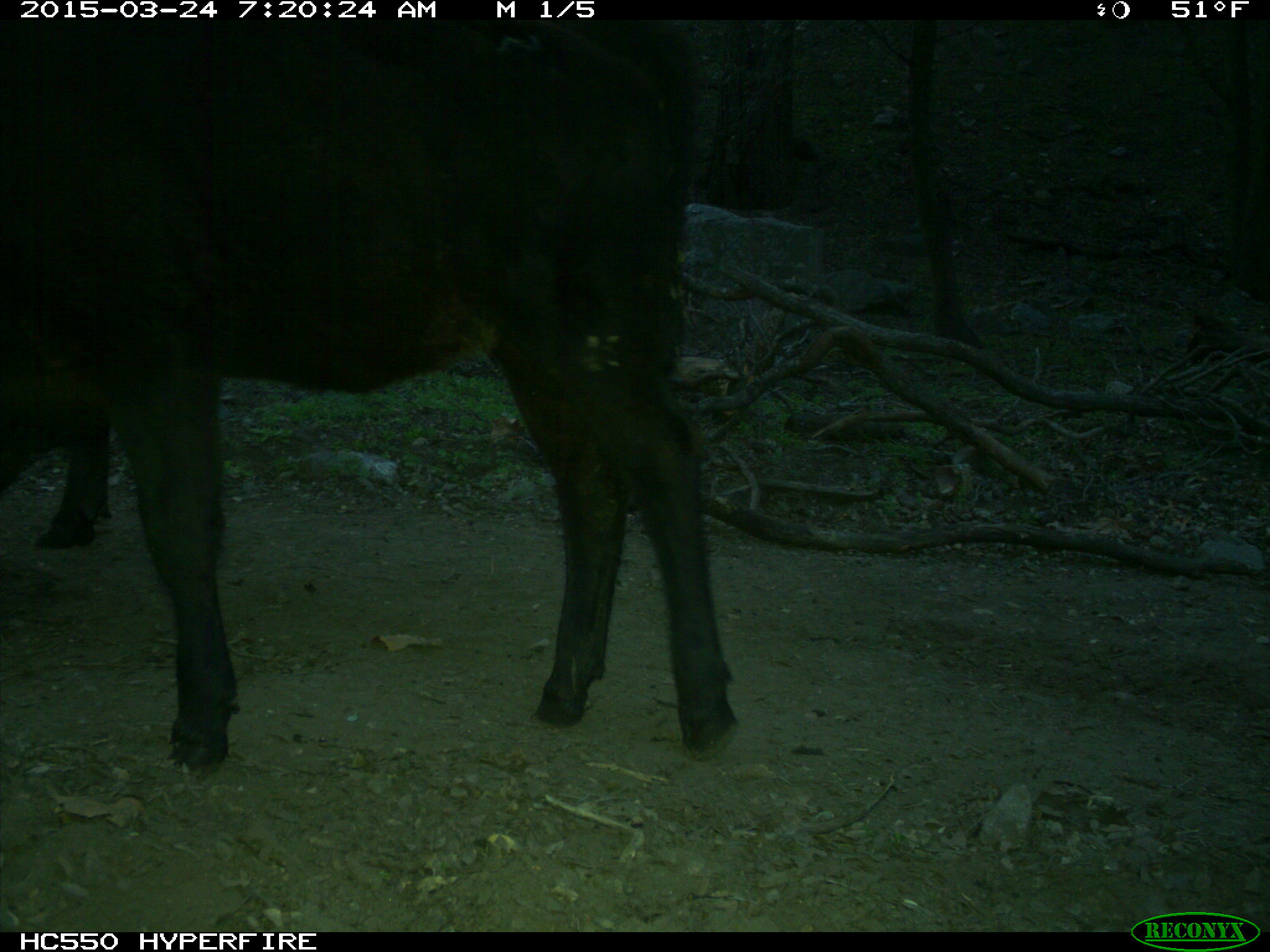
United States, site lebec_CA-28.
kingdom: Animalia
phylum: Chordata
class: Mammalia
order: Artiodactyla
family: Bovidae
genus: Bos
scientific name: Bos taurus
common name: domestic cow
Bos taurus (domestic cow).